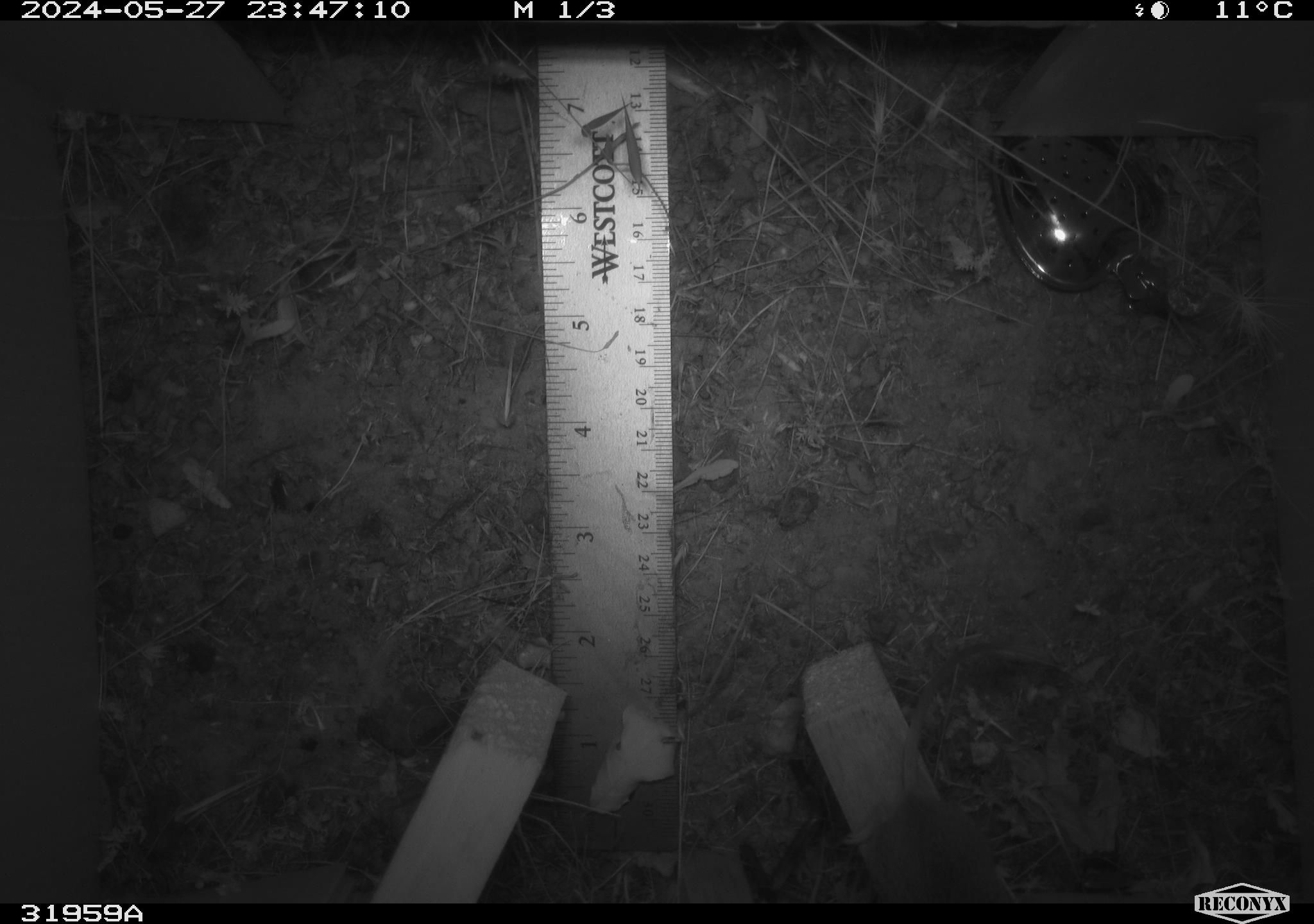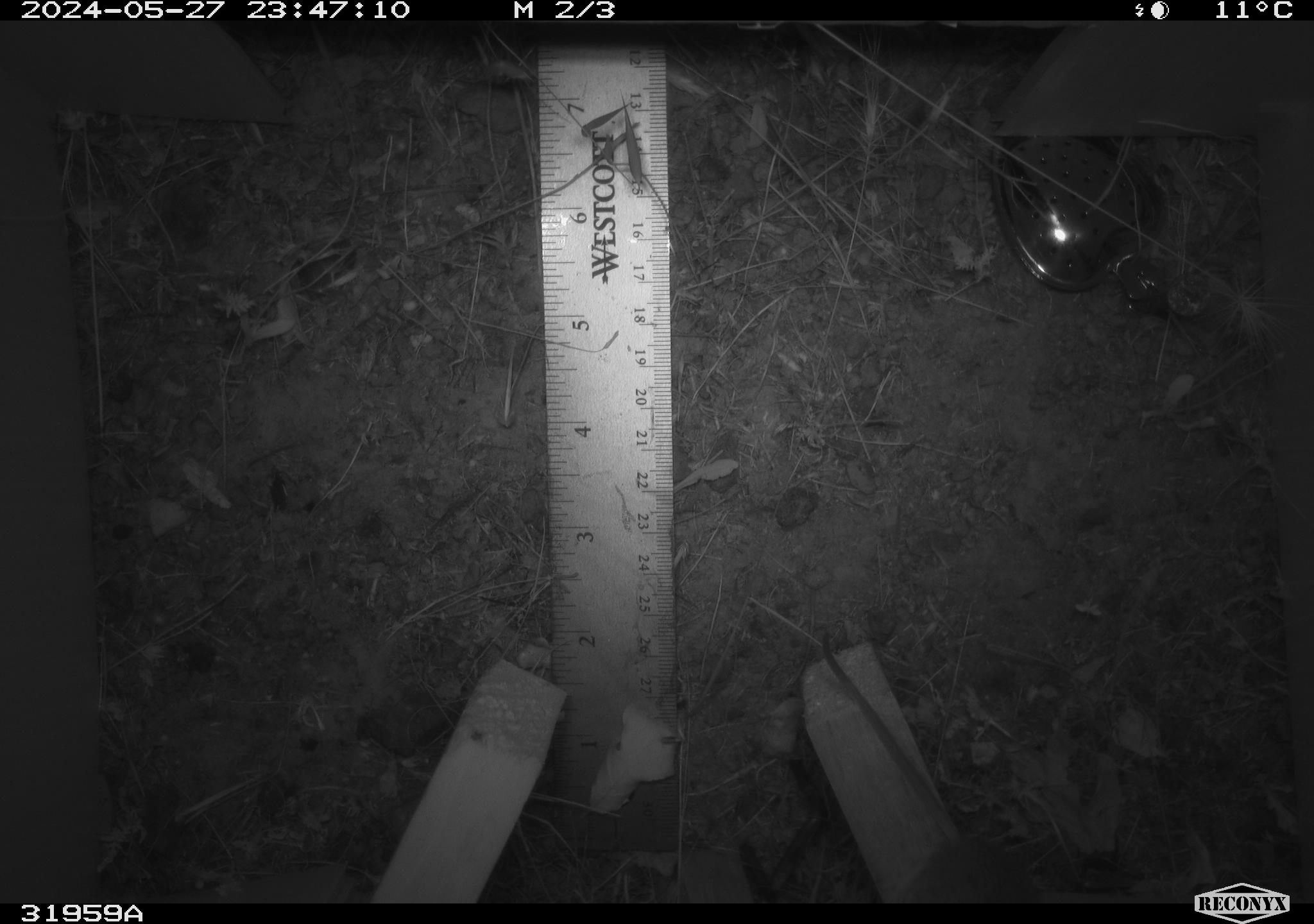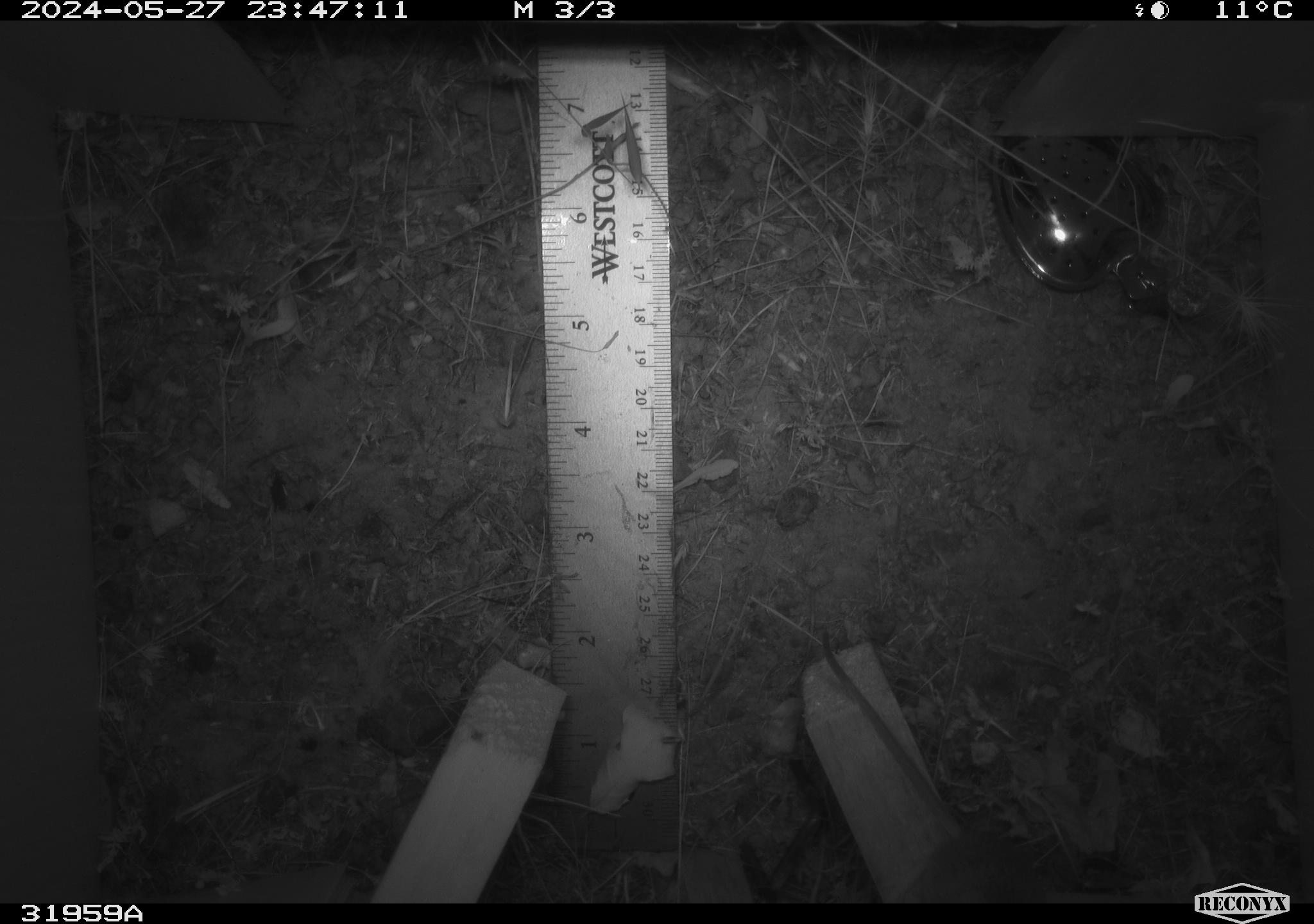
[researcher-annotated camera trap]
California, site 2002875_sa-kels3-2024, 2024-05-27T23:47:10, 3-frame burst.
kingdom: Animalia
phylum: Chordata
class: Mammalia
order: Rodentia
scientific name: Rodentia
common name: rodent